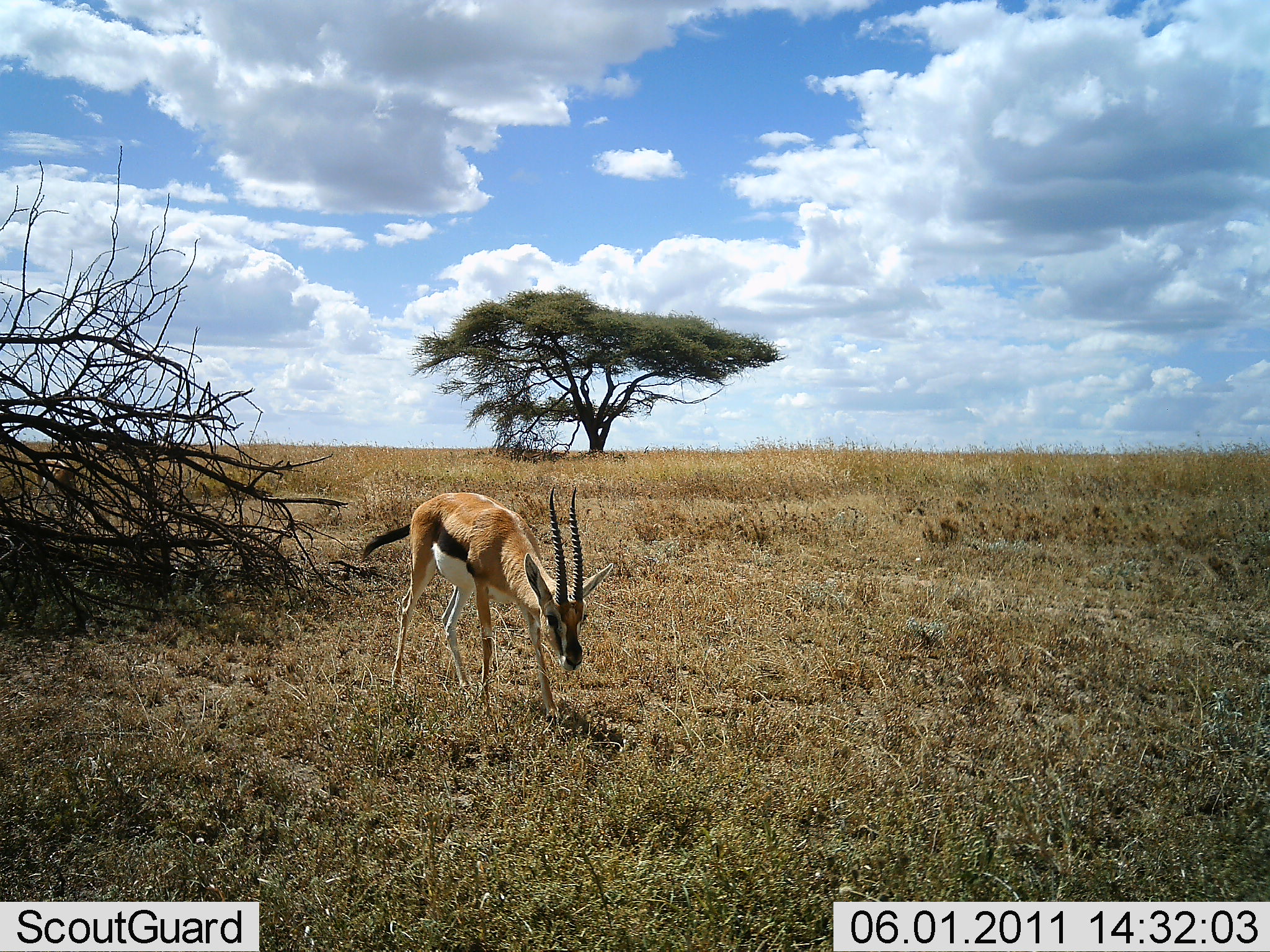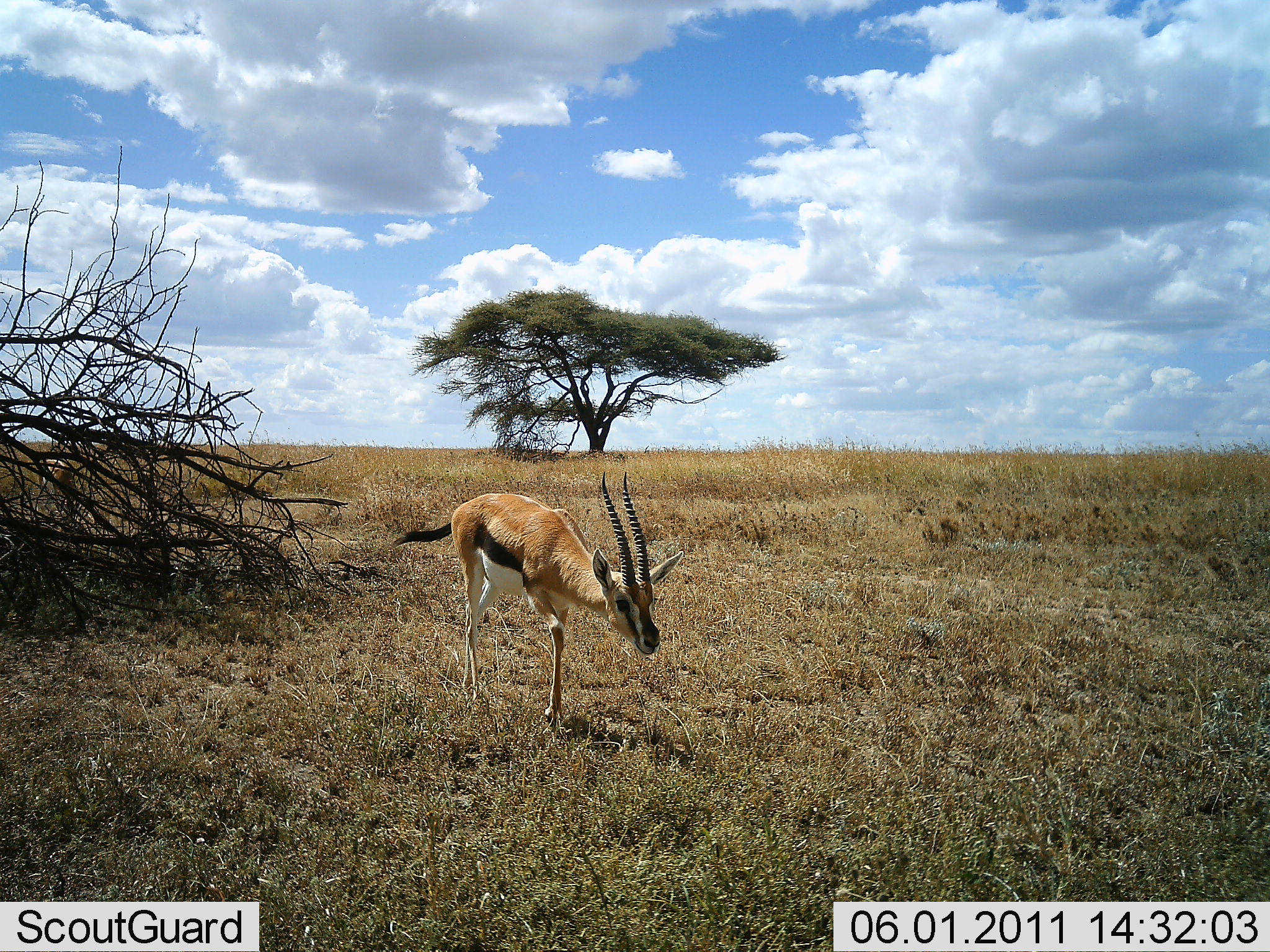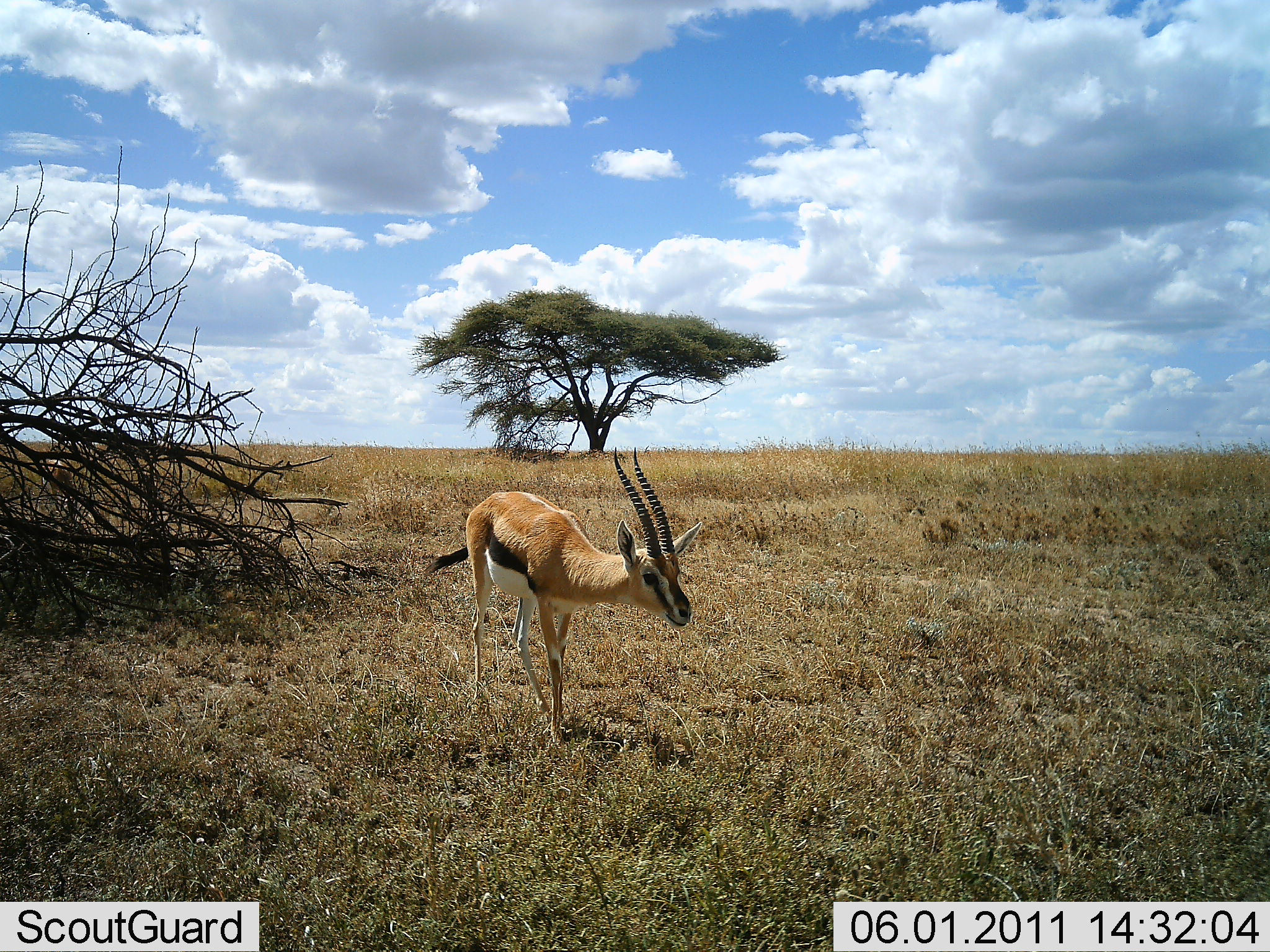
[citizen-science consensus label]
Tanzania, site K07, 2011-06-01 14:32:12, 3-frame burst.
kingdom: Animalia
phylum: Chordata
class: Mammalia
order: Artiodactyla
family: Bovidae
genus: Eudorcas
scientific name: Eudorcas thomsonii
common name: thomson's gazelle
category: gazellethomsons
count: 1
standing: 20%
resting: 0%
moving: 70%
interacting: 0%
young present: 0%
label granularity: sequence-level